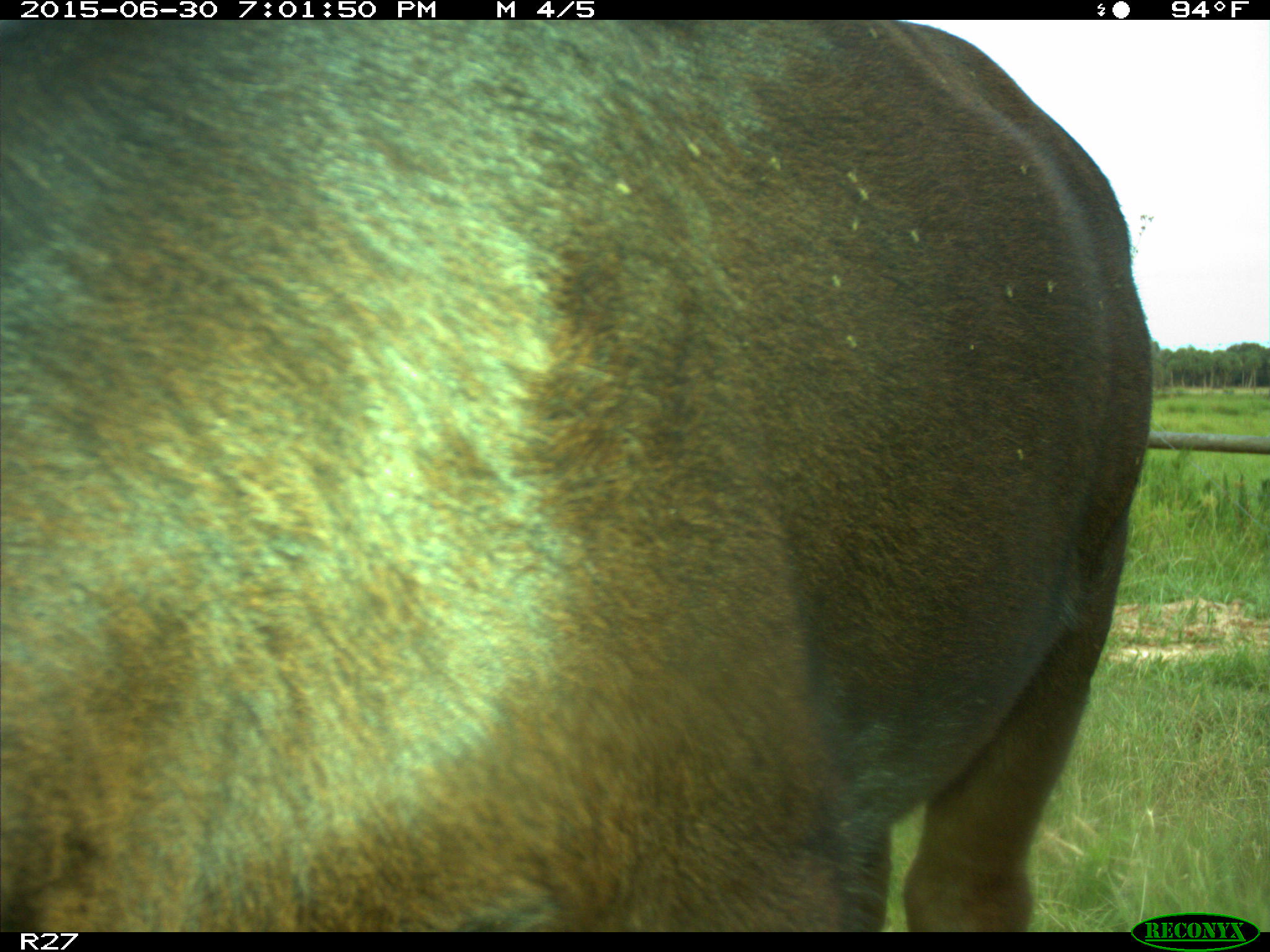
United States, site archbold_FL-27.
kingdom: Animalia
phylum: Chordata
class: Mammalia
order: Artiodactyla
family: Bovidae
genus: Bos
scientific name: Bos taurus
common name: domestic cow